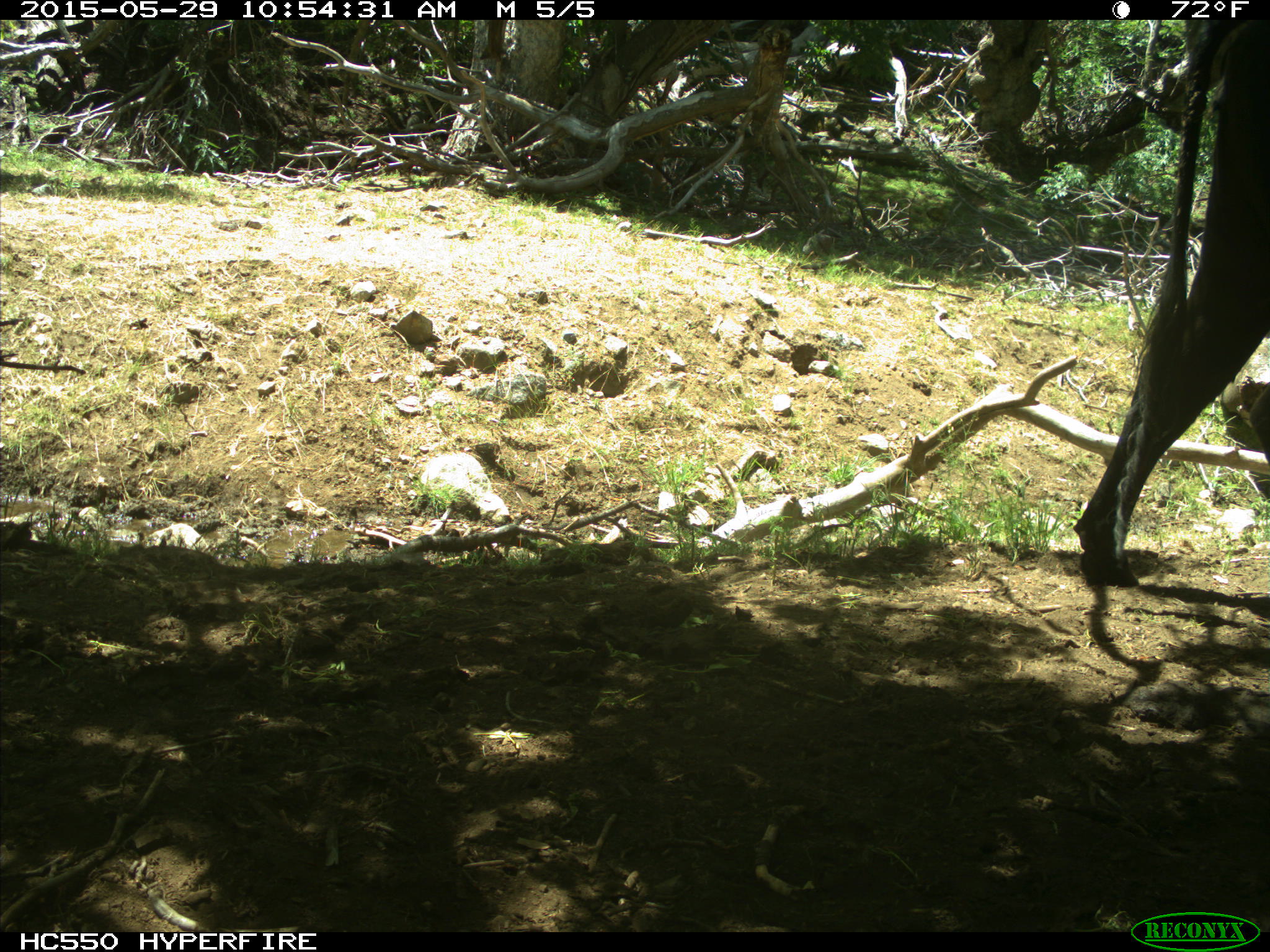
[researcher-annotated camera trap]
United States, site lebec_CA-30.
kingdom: Animalia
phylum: Chordata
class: Mammalia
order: Artiodactyla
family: Bovidae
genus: Bos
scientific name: Bos taurus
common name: domestic cow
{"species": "Bos taurus (domestic cow)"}